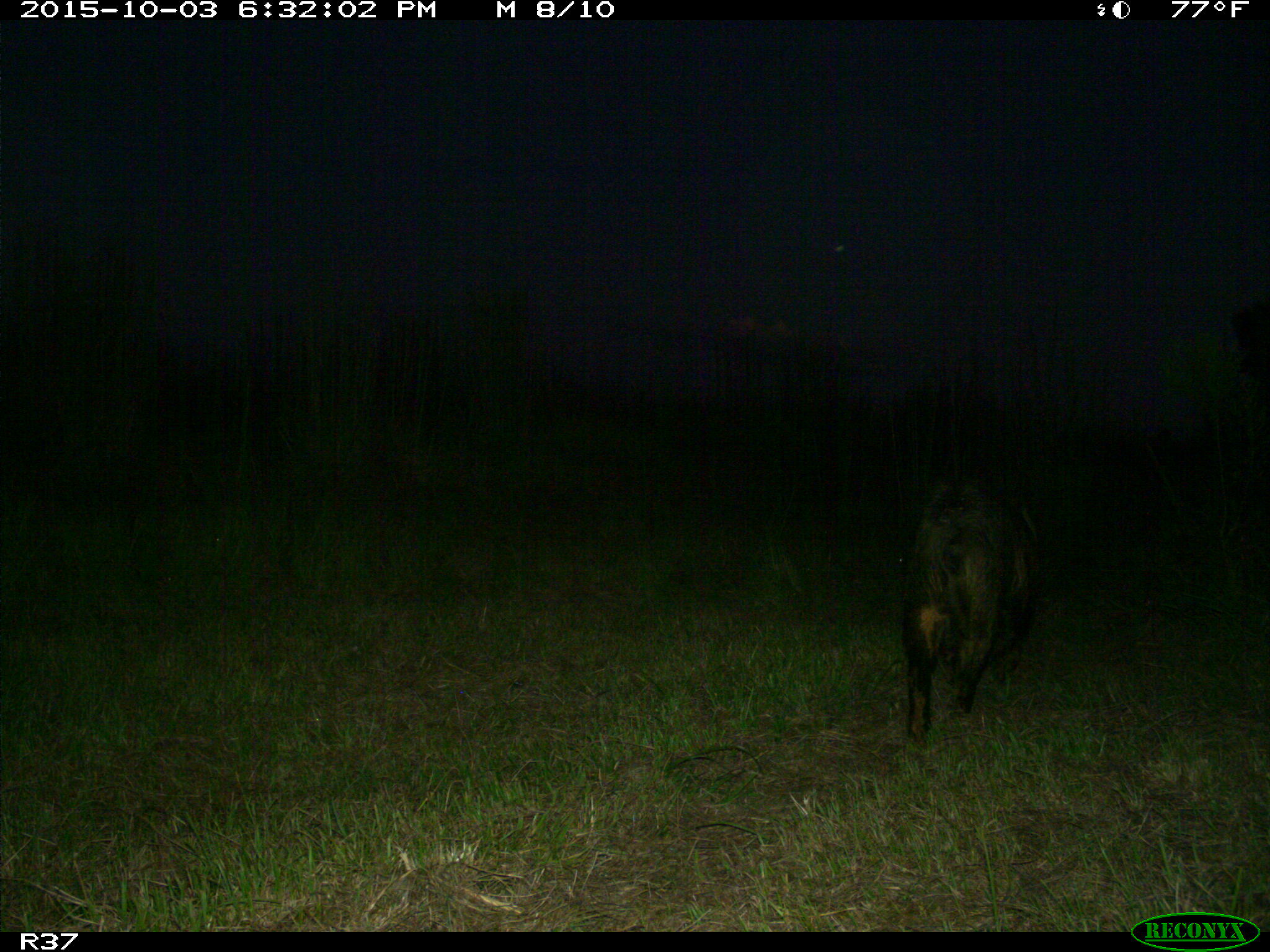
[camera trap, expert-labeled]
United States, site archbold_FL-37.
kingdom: Animalia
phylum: Chordata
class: Mammalia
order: Artiodactyla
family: Suidae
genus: Sus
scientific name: Sus scrofa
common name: wild boar